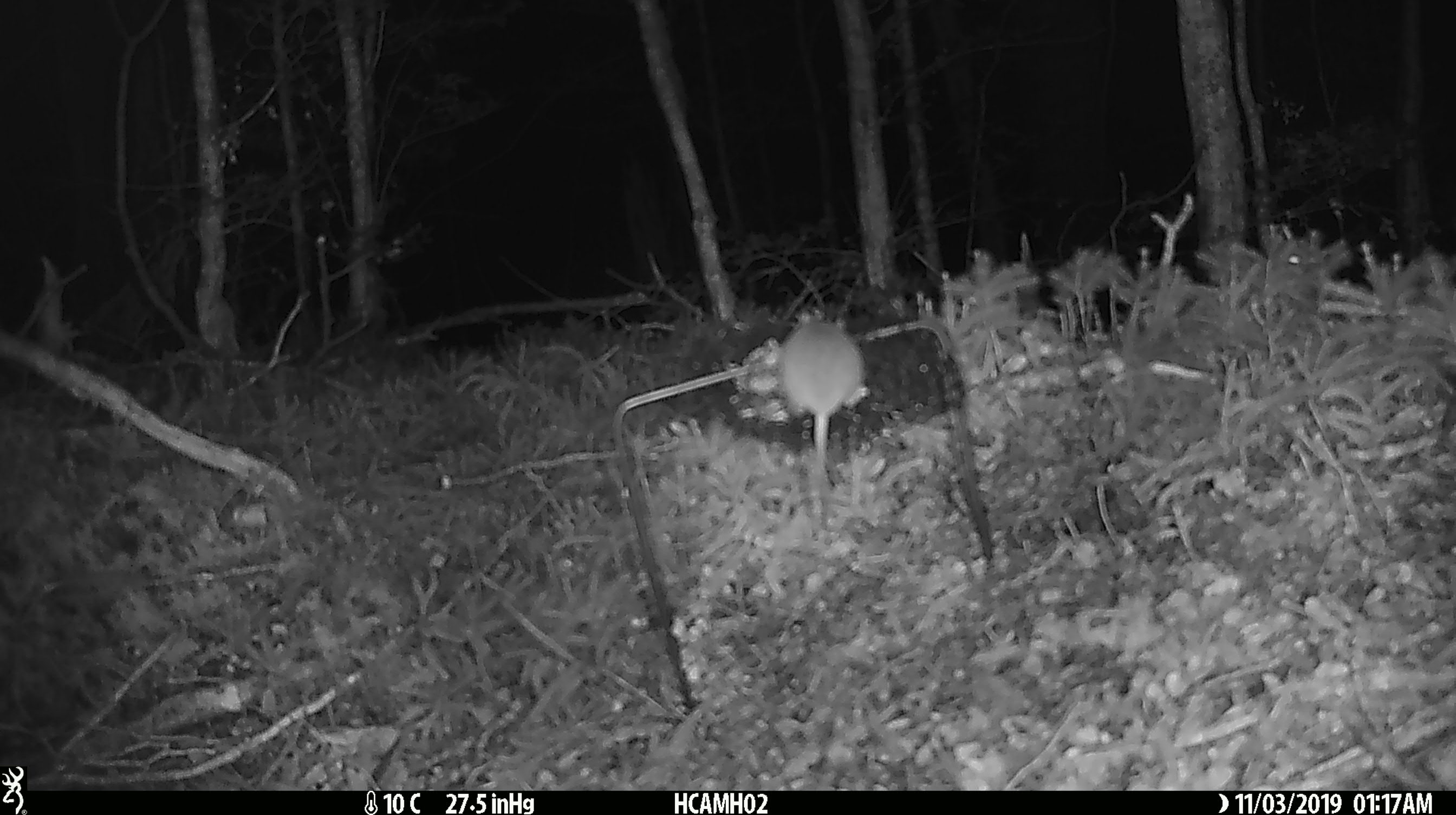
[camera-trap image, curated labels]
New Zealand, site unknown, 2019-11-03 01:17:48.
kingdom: Animalia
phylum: Chordata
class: Mammalia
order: Rodentia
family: Muridae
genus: Mus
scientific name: Mus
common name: mouse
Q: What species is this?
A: Mouse (Mus).